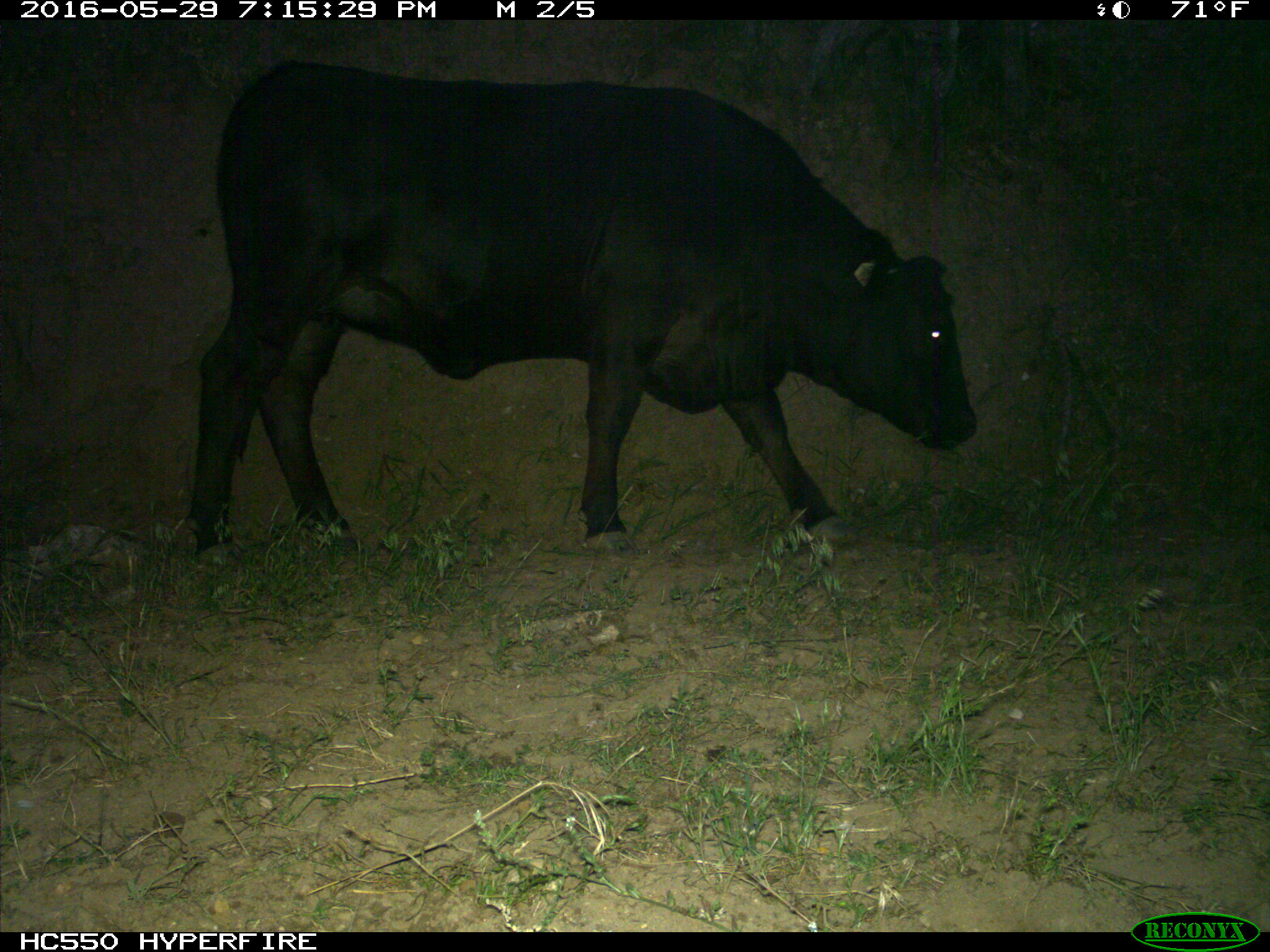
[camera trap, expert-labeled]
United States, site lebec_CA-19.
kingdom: Animalia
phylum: Chordata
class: Mammalia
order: Artiodactyla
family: Bovidae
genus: Bos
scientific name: Bos taurus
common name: domestic cow